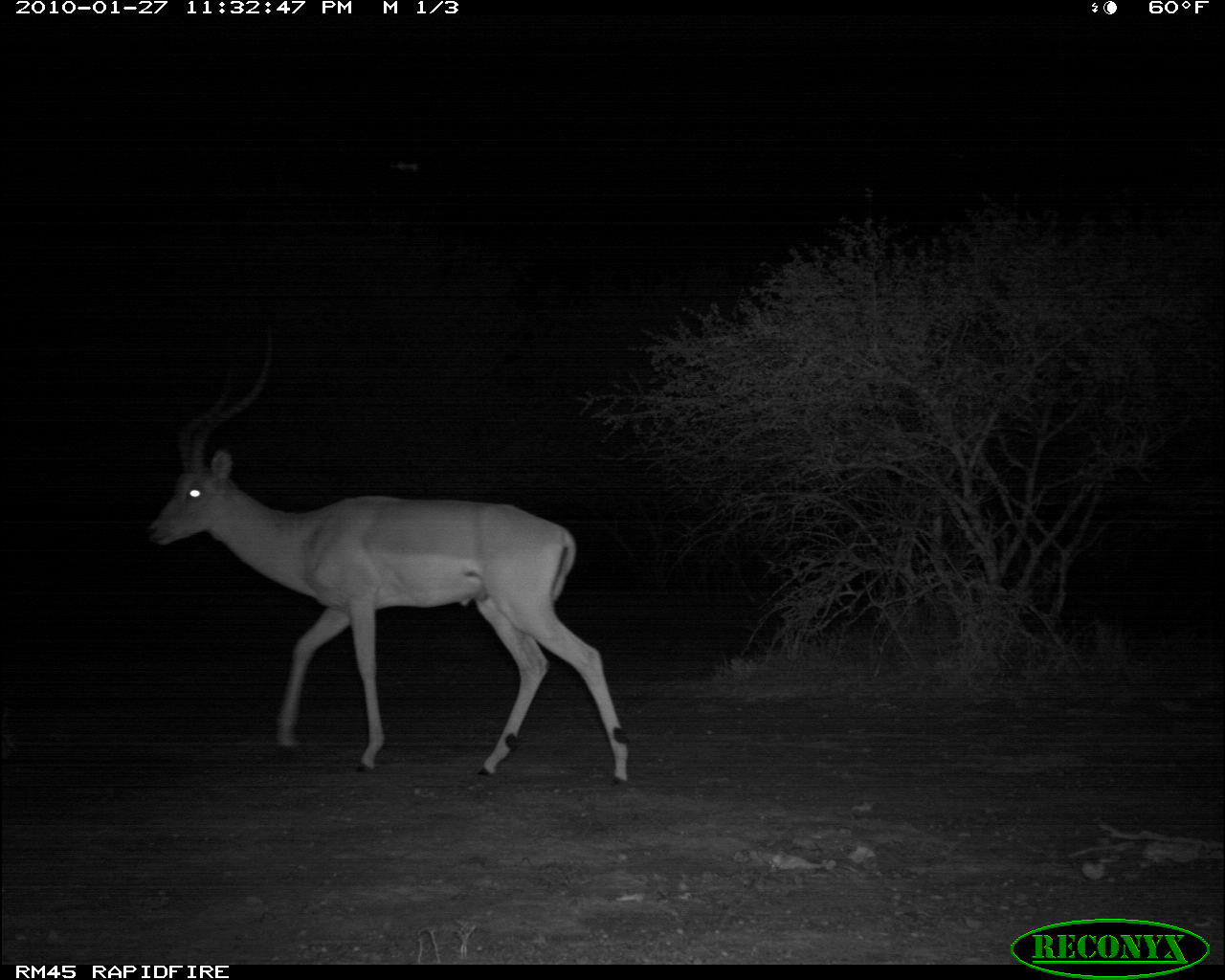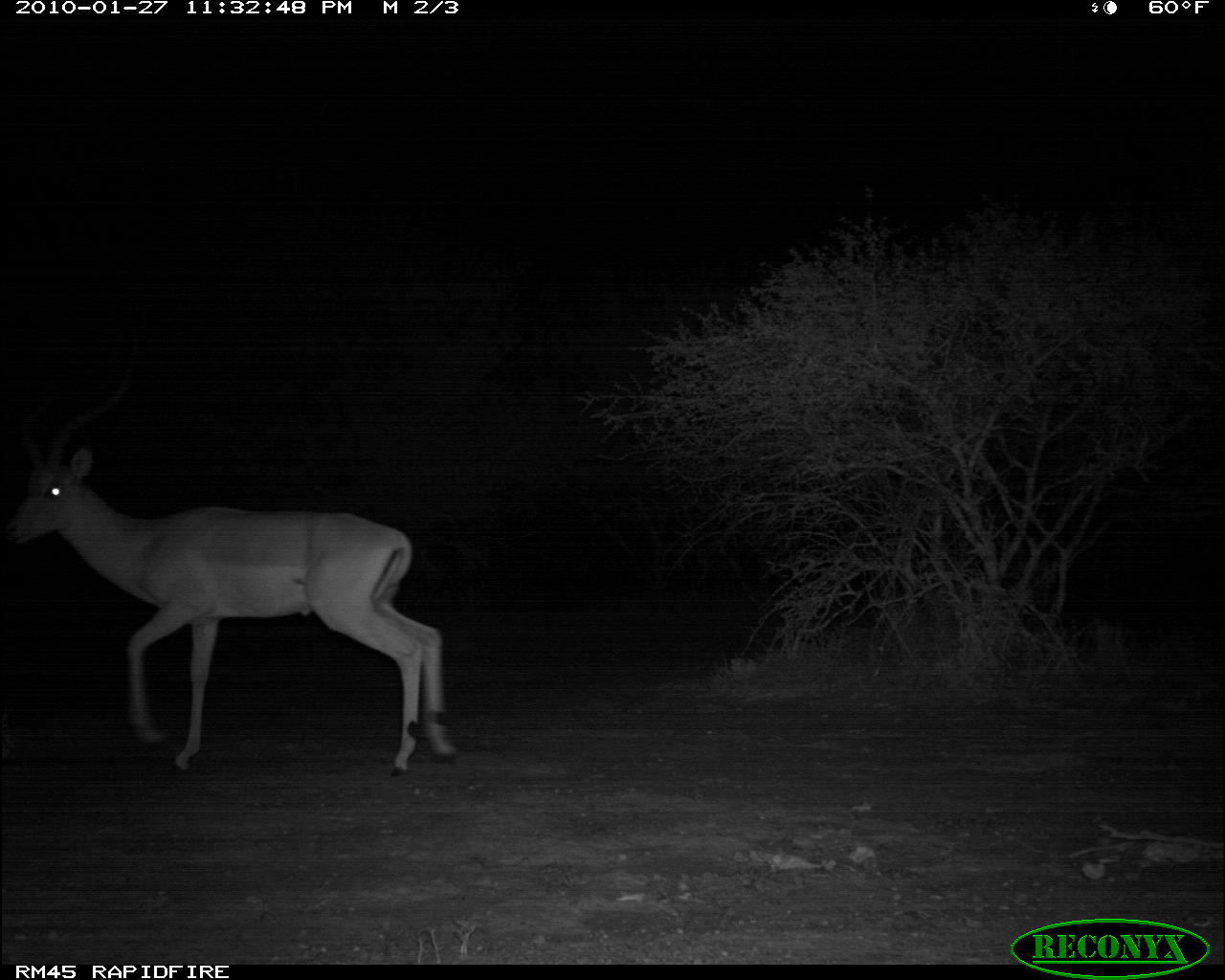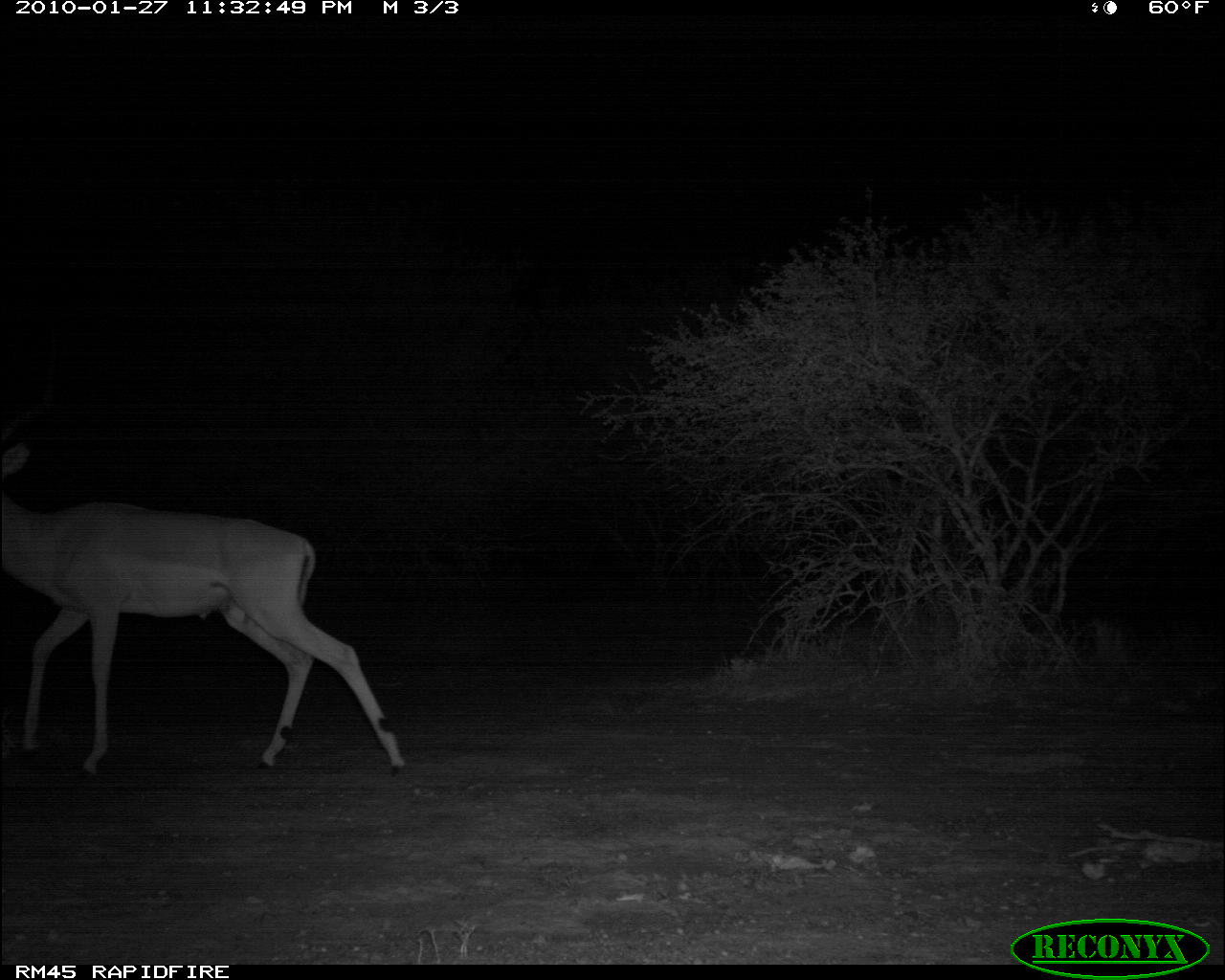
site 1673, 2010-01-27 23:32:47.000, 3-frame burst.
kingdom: Animalia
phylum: Chordata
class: Mammalia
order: Artiodactyla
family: Bovidae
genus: Aepyceros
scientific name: Aepyceros melampus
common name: impala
Aepyceros melampus (impala), count 1.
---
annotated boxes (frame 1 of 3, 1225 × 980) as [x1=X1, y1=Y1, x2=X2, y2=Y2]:
aepyceros melampus: [x1=141, y1=321, x2=630, y2=788]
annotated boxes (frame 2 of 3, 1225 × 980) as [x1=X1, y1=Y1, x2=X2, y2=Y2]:
aepyceros melampus: [x1=1, y1=333, x2=457, y2=776]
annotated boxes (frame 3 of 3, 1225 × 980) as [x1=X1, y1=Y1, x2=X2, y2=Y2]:
aepyceros melampus: [x1=1, y1=326, x2=405, y2=776]